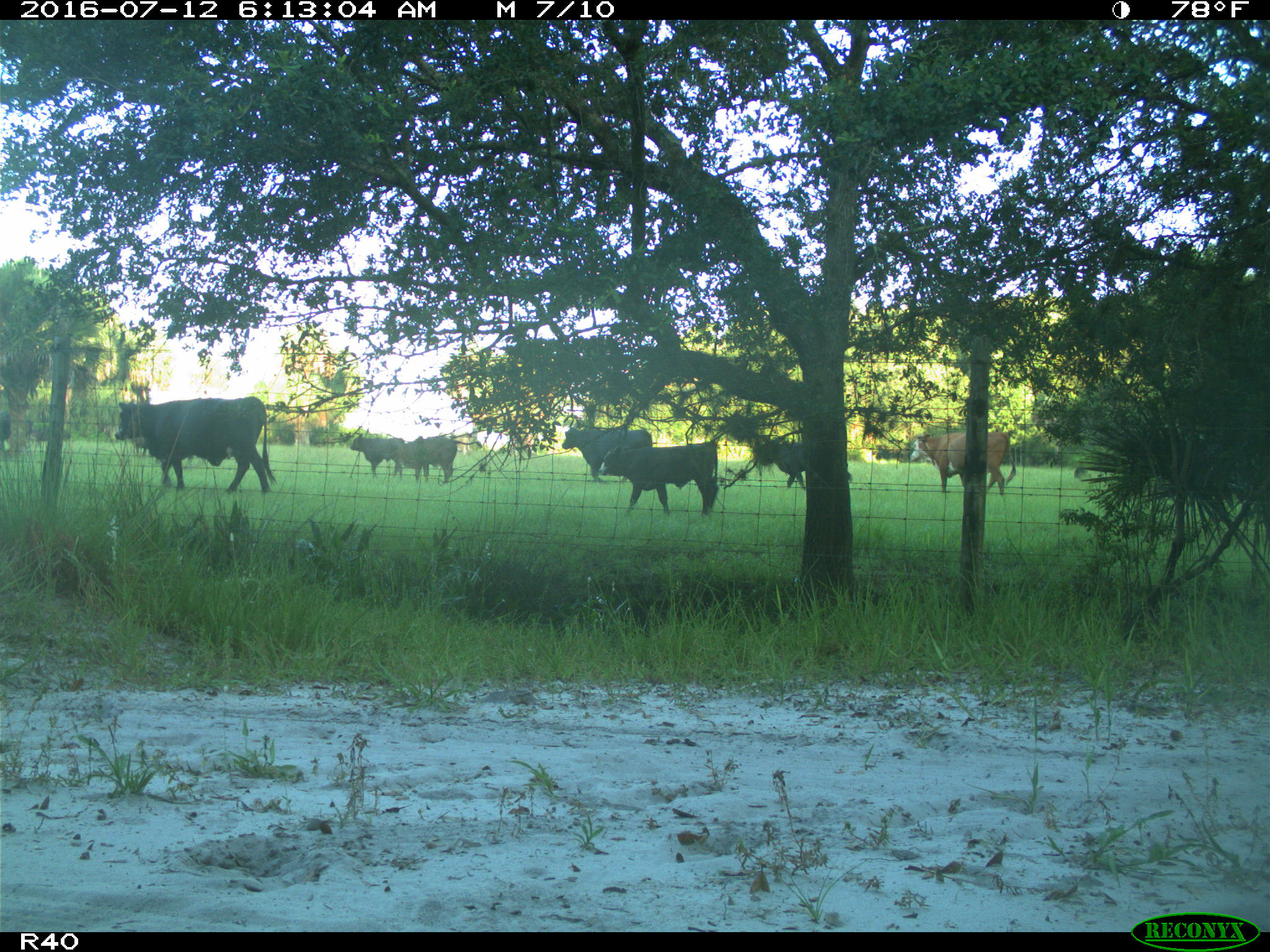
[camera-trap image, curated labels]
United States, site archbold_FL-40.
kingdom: Animalia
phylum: Chordata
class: Mammalia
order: Artiodactyla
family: Bovidae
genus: Bos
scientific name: Bos taurus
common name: domestic cow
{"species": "Bos taurus (domestic cow)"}